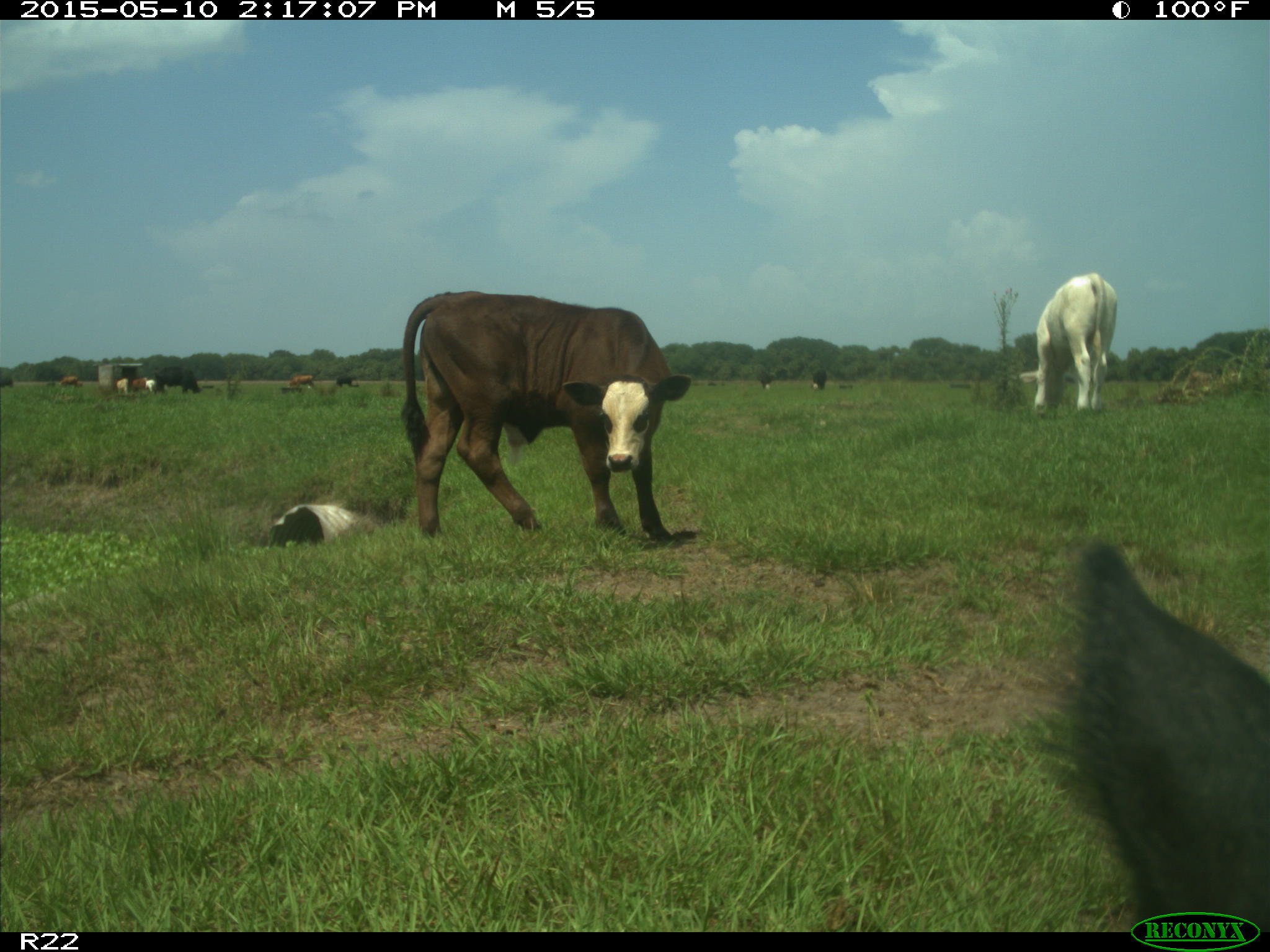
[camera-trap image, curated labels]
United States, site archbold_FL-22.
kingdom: Animalia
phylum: Chordata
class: Mammalia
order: Artiodactyla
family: Bovidae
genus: Bos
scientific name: Bos taurus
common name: domestic cow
Bos taurus (domestic cow).